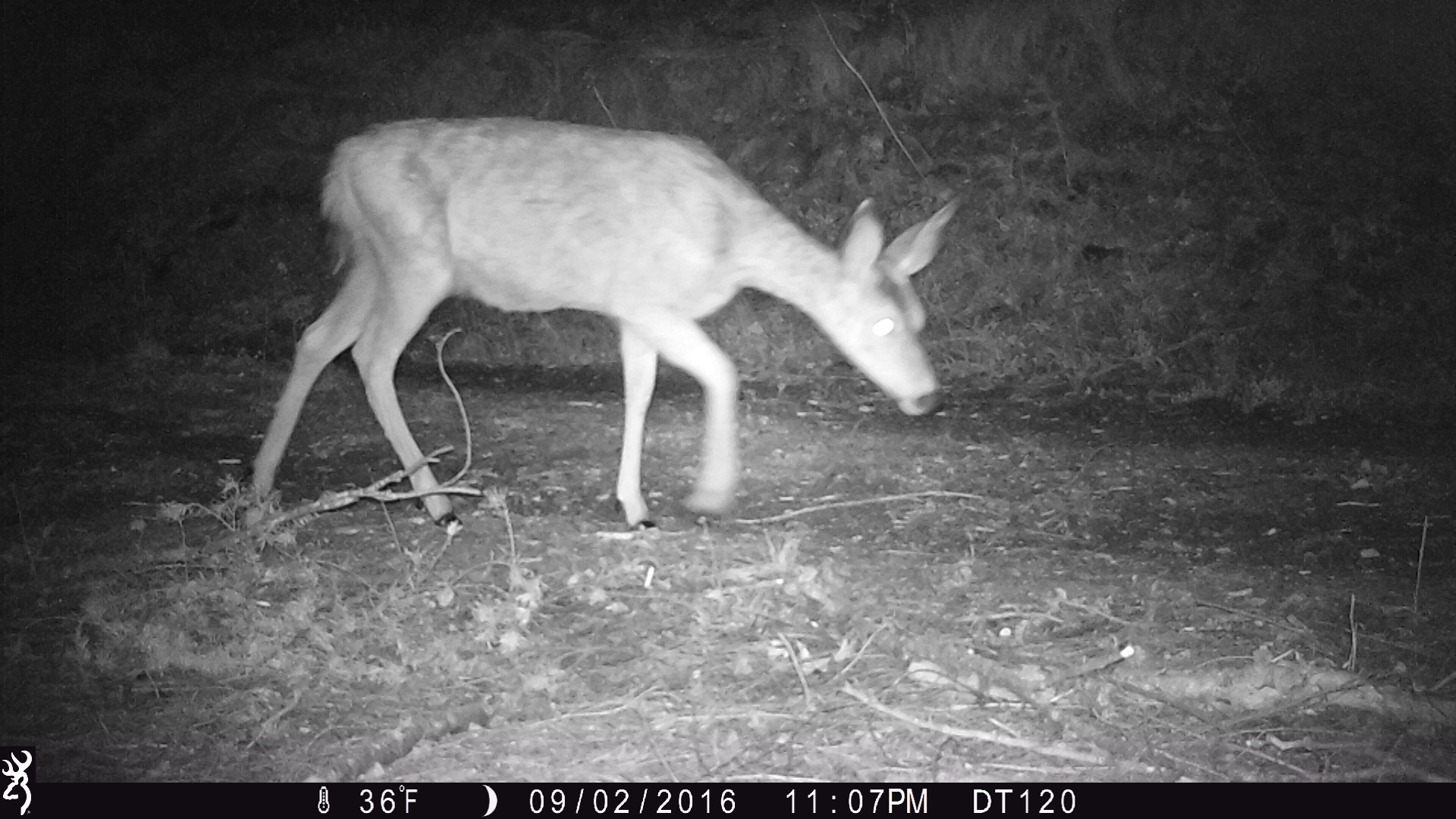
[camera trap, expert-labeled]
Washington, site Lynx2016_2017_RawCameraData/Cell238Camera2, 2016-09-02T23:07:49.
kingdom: Animalia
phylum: Chordata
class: Mammalia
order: Artiodactyla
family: Cervidae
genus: Odocoileus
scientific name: Odocoileus hemionus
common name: mule deer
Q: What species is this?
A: Odocoileus hemionus (mule deer).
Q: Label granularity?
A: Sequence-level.